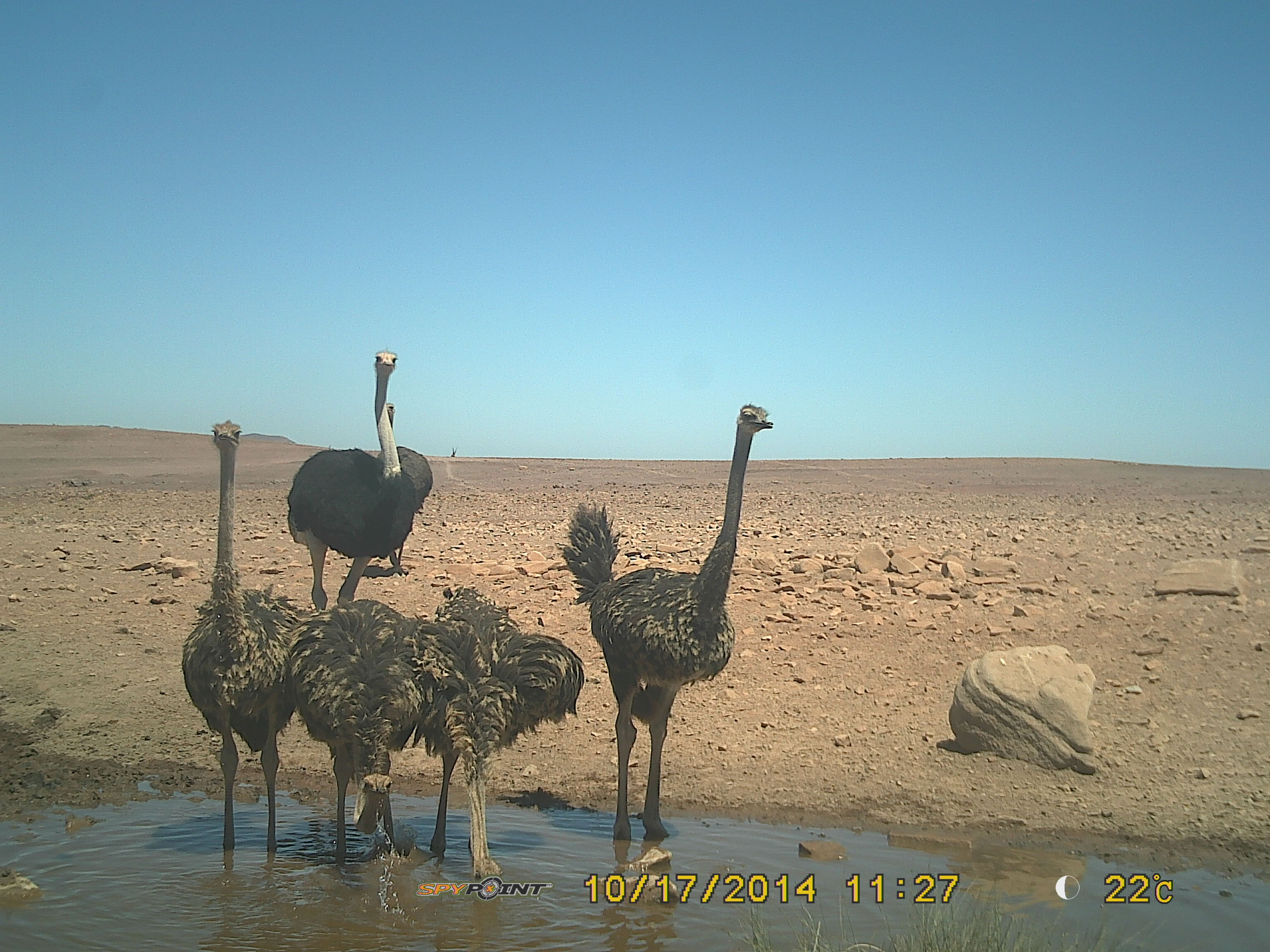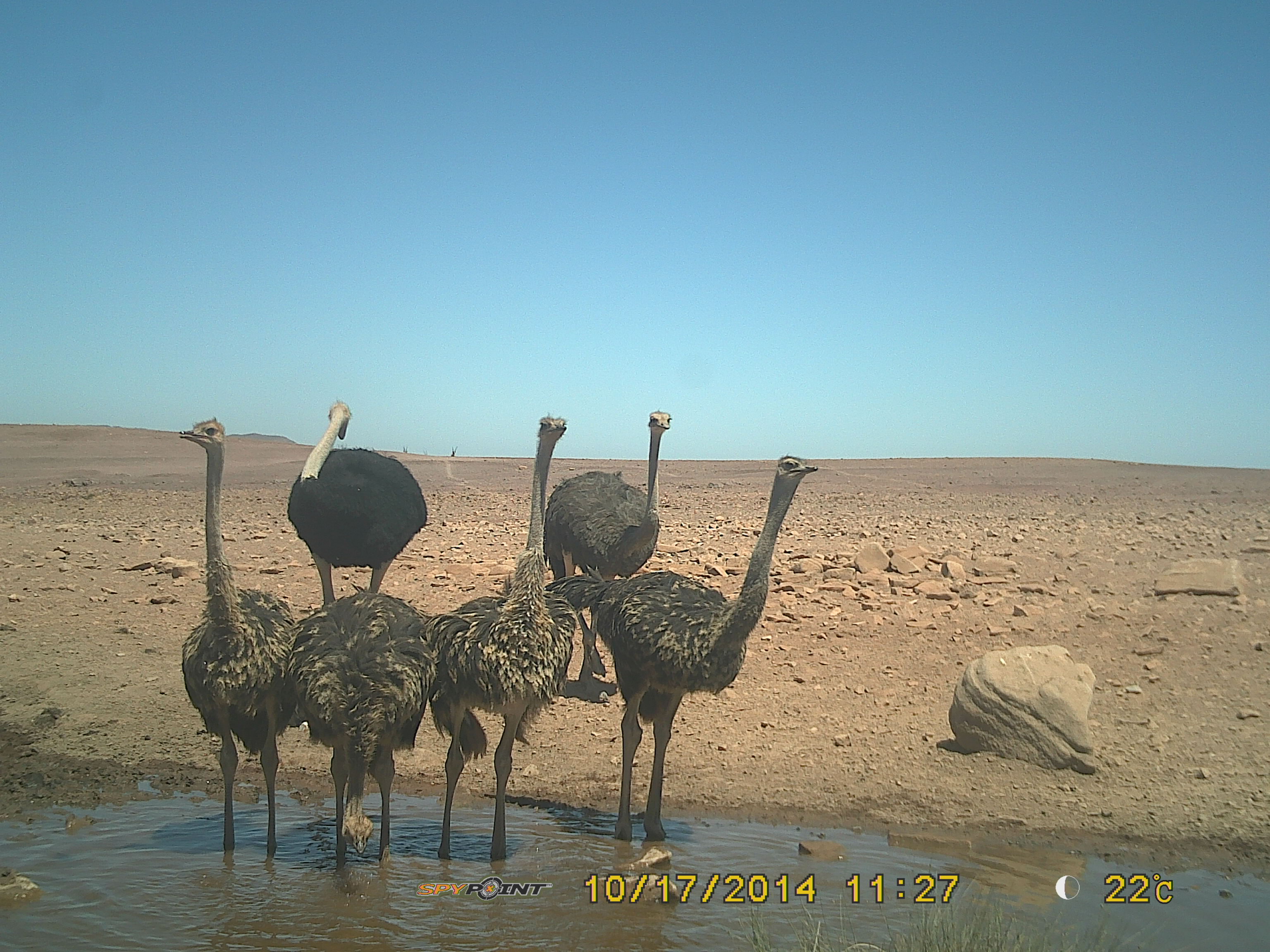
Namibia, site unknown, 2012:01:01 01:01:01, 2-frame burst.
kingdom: Animalia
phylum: Chordata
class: Aves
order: Struthioniformes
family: Struthionidae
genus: Struthio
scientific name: Struthio camelus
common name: common ostrich